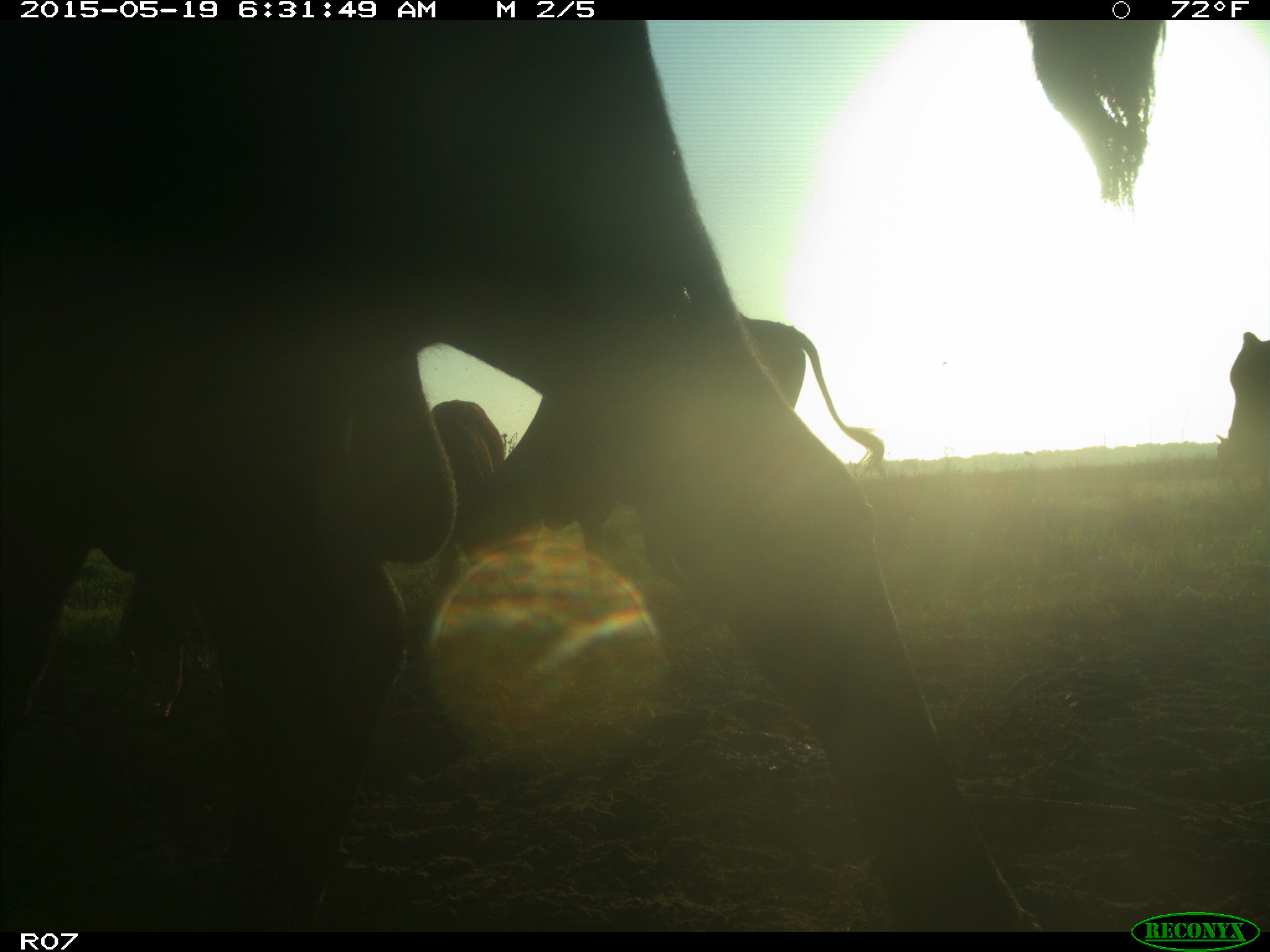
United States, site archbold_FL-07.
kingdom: Animalia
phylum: Chordata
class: Mammalia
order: Artiodactyla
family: Bovidae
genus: Bos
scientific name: Bos taurus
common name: domestic cow